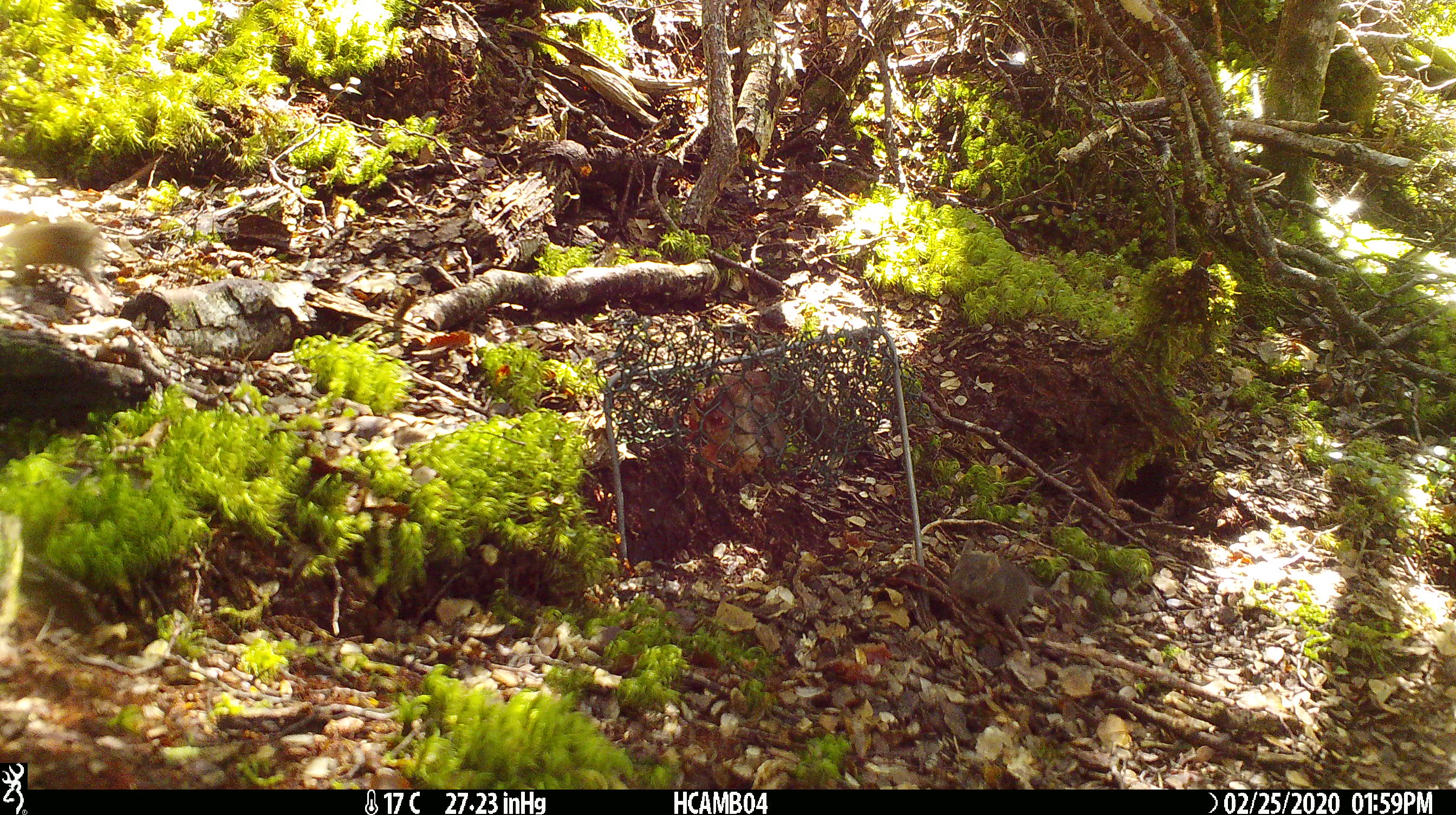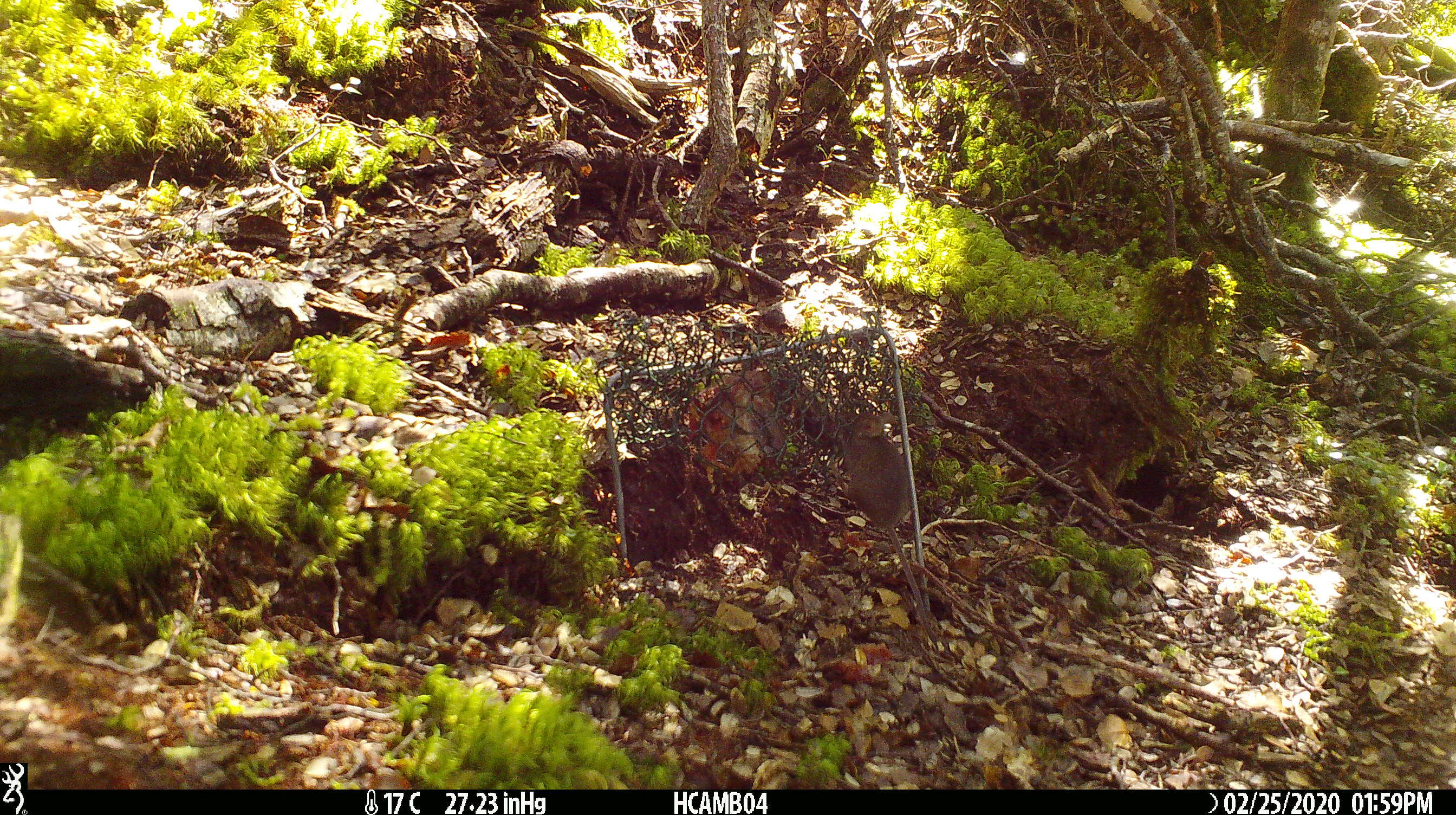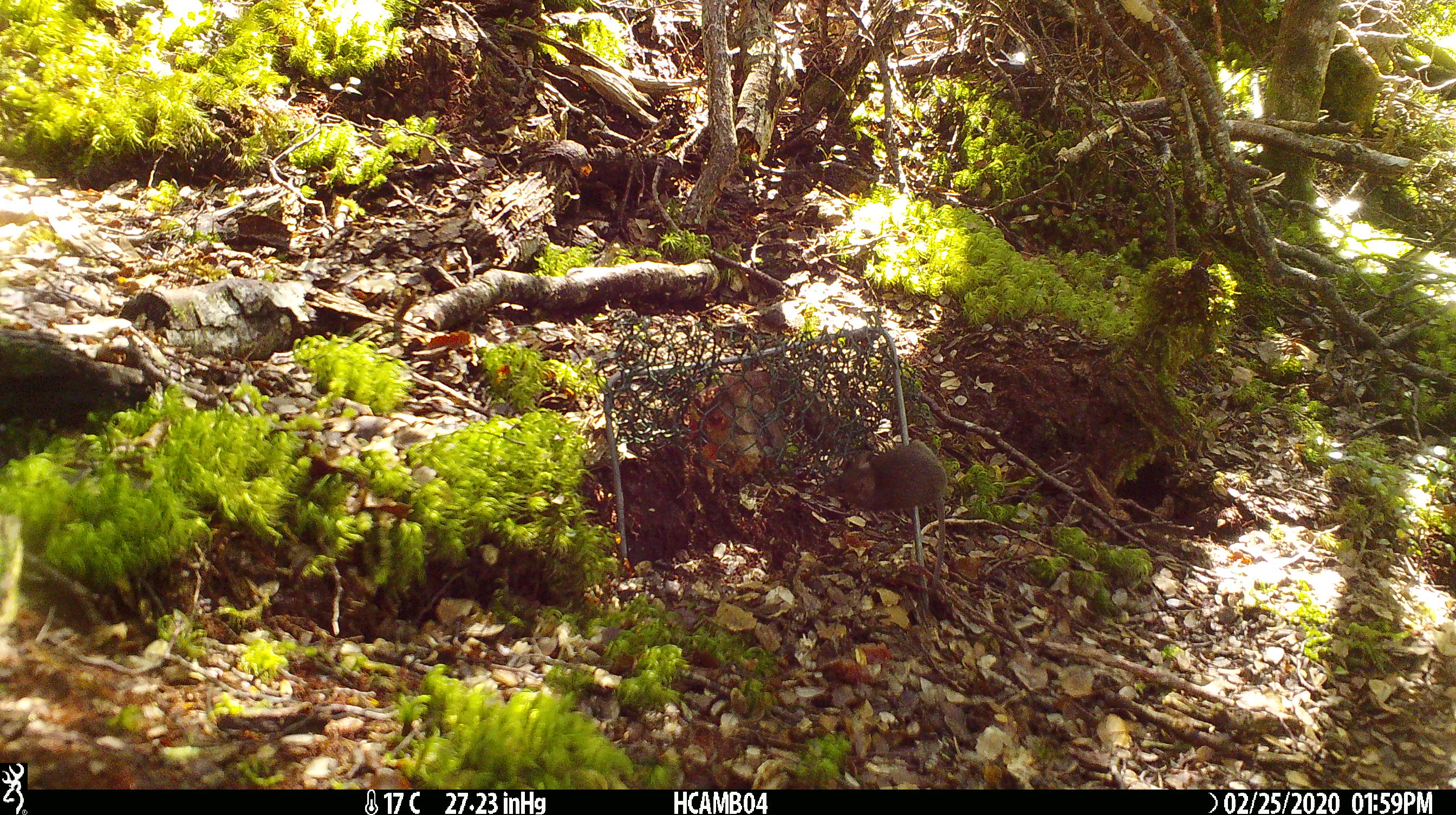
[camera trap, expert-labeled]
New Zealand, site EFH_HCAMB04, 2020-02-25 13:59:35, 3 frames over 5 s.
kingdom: Animalia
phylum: Chordata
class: Mammalia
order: Rodentia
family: Muridae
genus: Mus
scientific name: Mus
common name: mouse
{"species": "mouse (Mus)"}